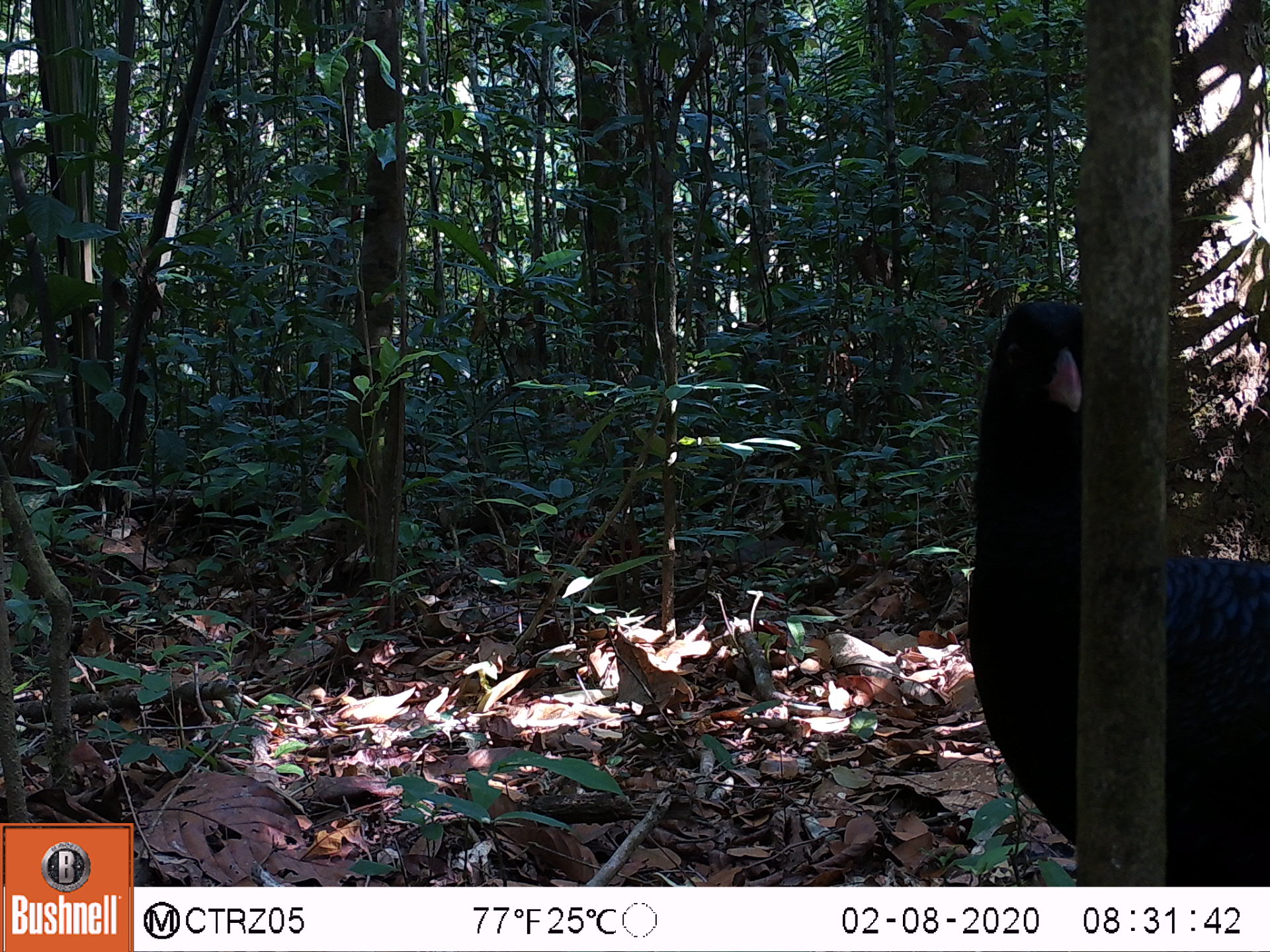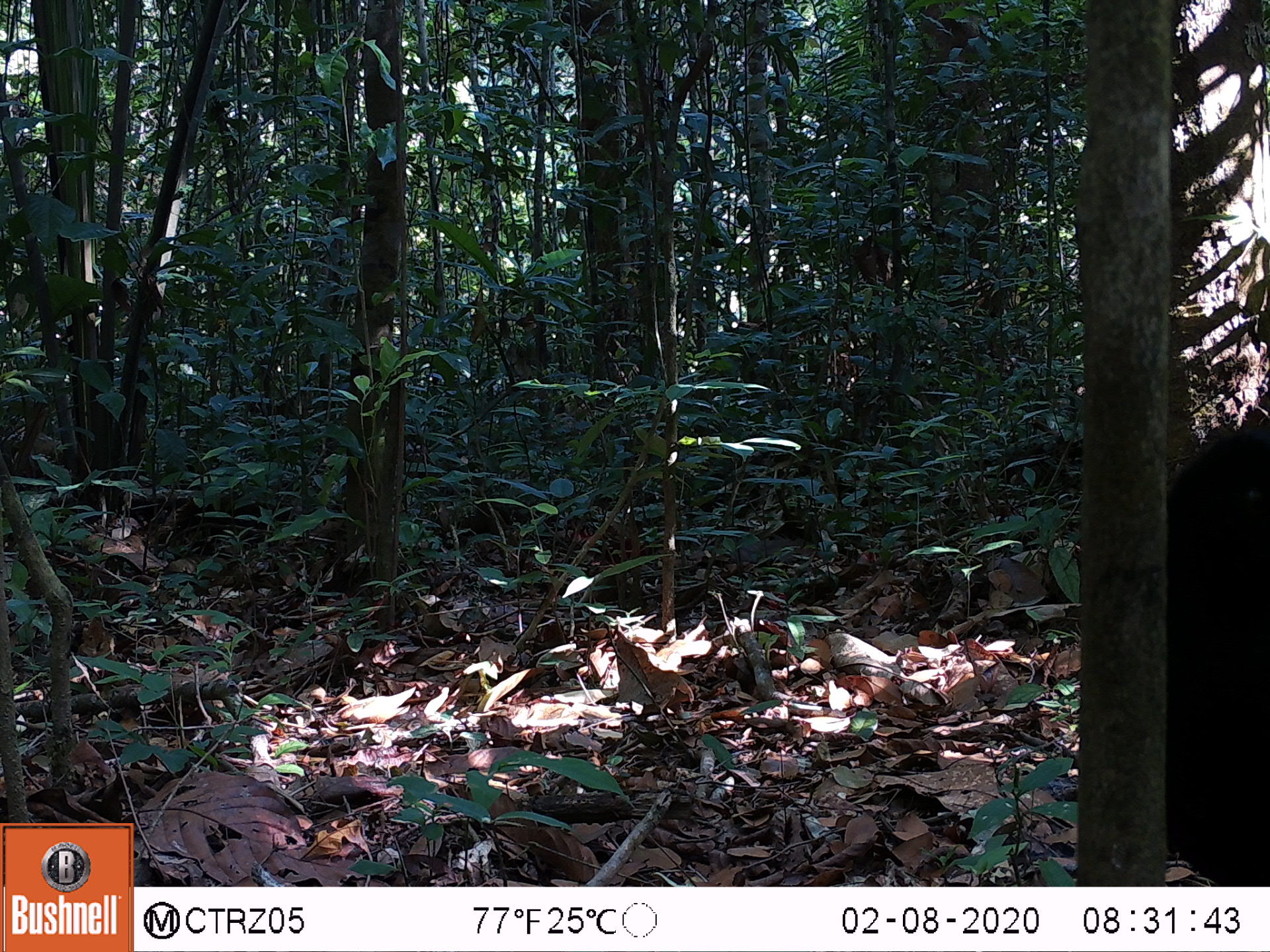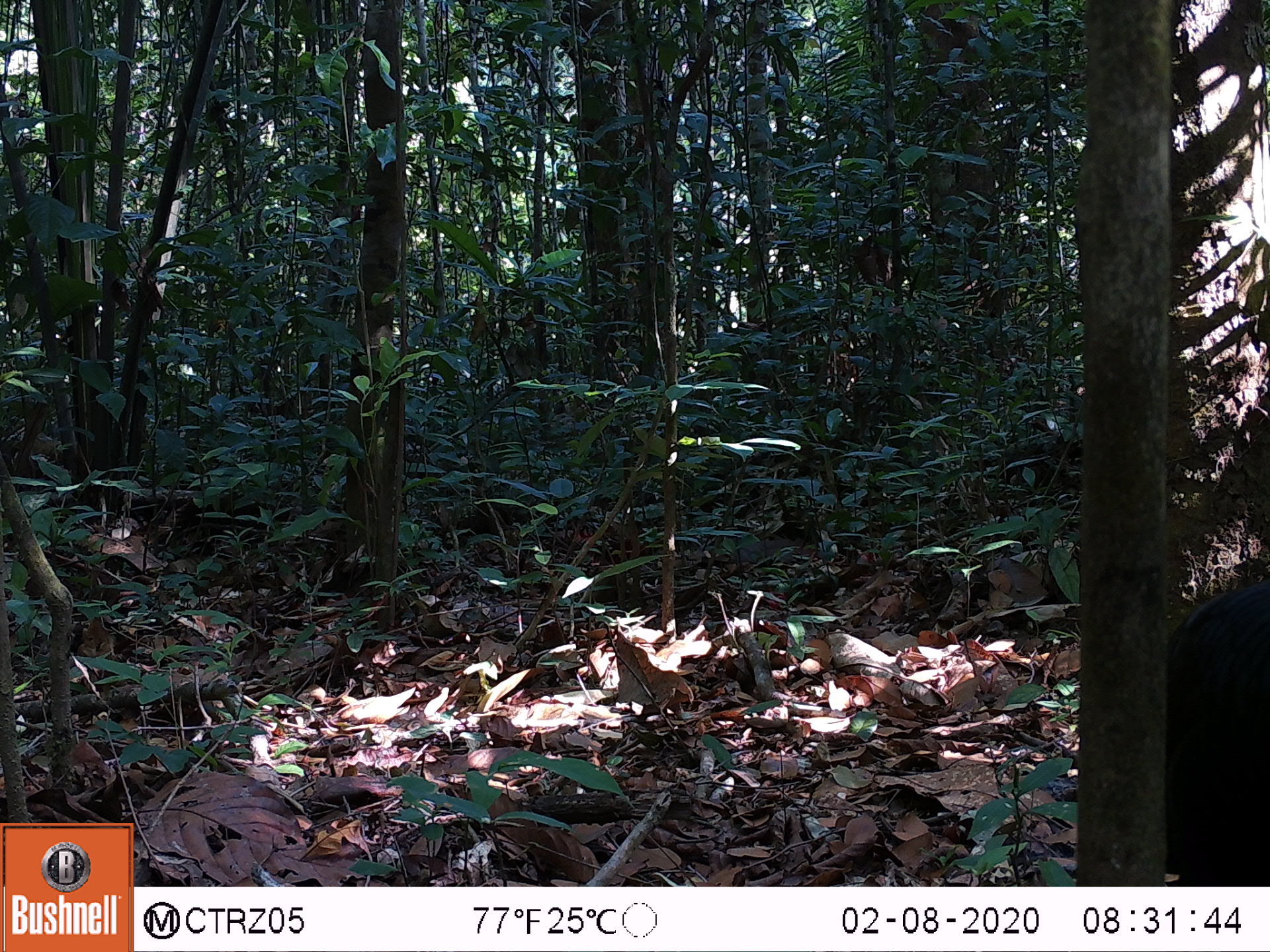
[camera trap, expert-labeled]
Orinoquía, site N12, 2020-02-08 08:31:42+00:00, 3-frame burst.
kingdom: Animalia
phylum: Chordata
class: Aves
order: Galliformes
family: Cracidae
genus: Mitu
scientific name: Mitu salvini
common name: salvin's currasow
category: salvins curassow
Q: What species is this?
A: Salvins curassow (salvin's currasow) (Mitu salvini).